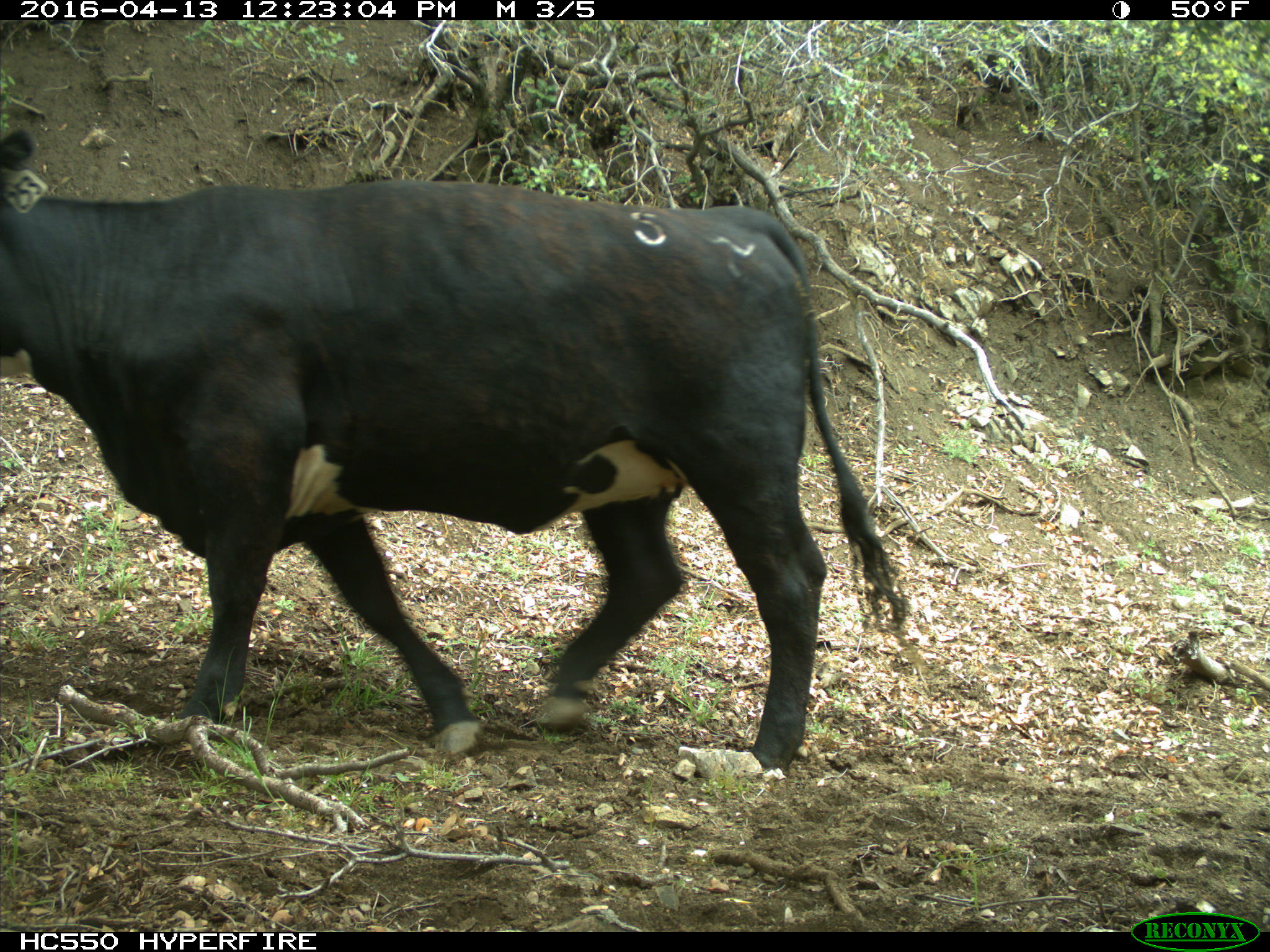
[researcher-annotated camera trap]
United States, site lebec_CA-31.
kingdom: Animalia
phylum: Chordata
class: Mammalia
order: Artiodactyla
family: Bovidae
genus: Bos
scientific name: Bos taurus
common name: domestic cow